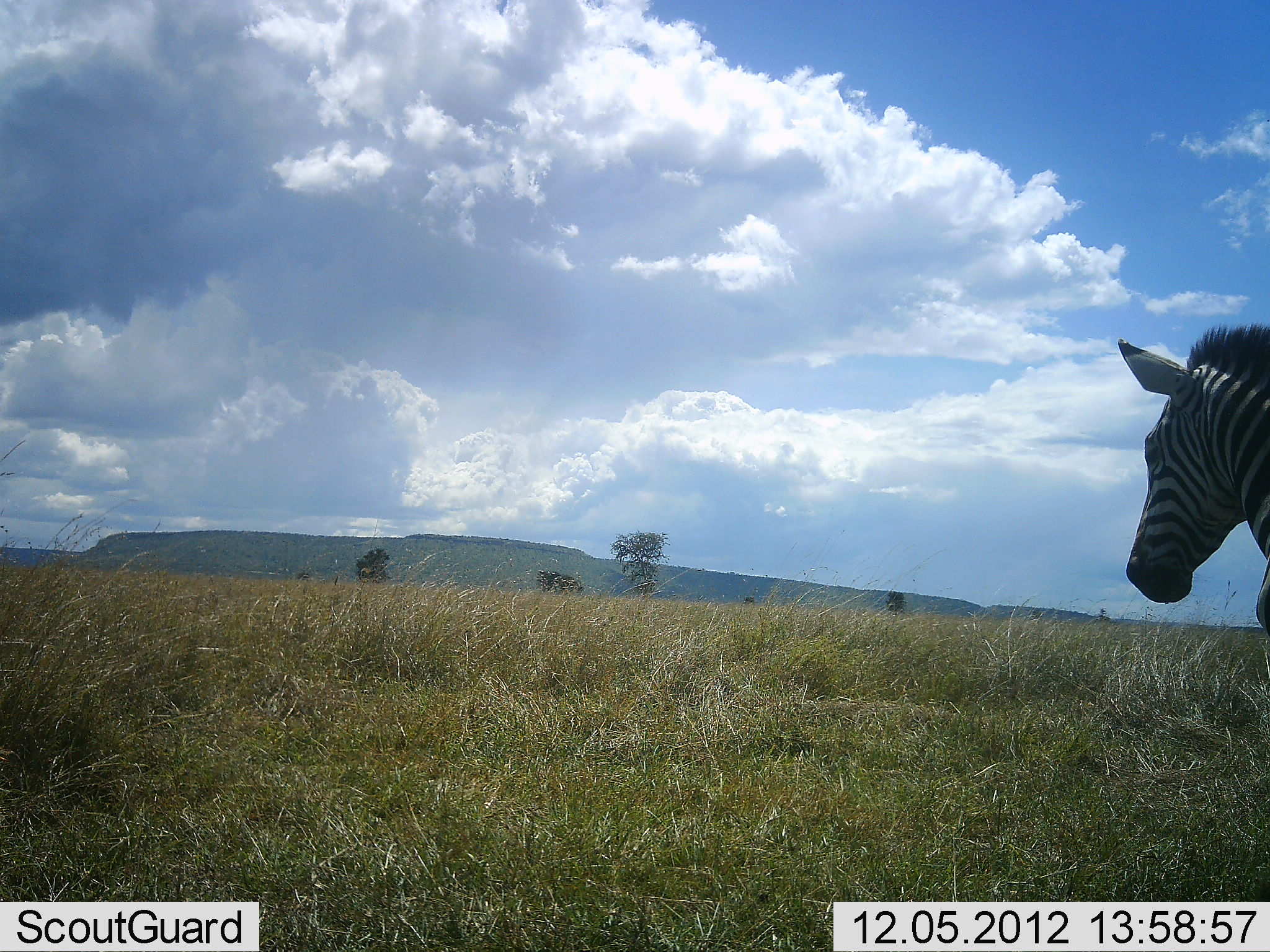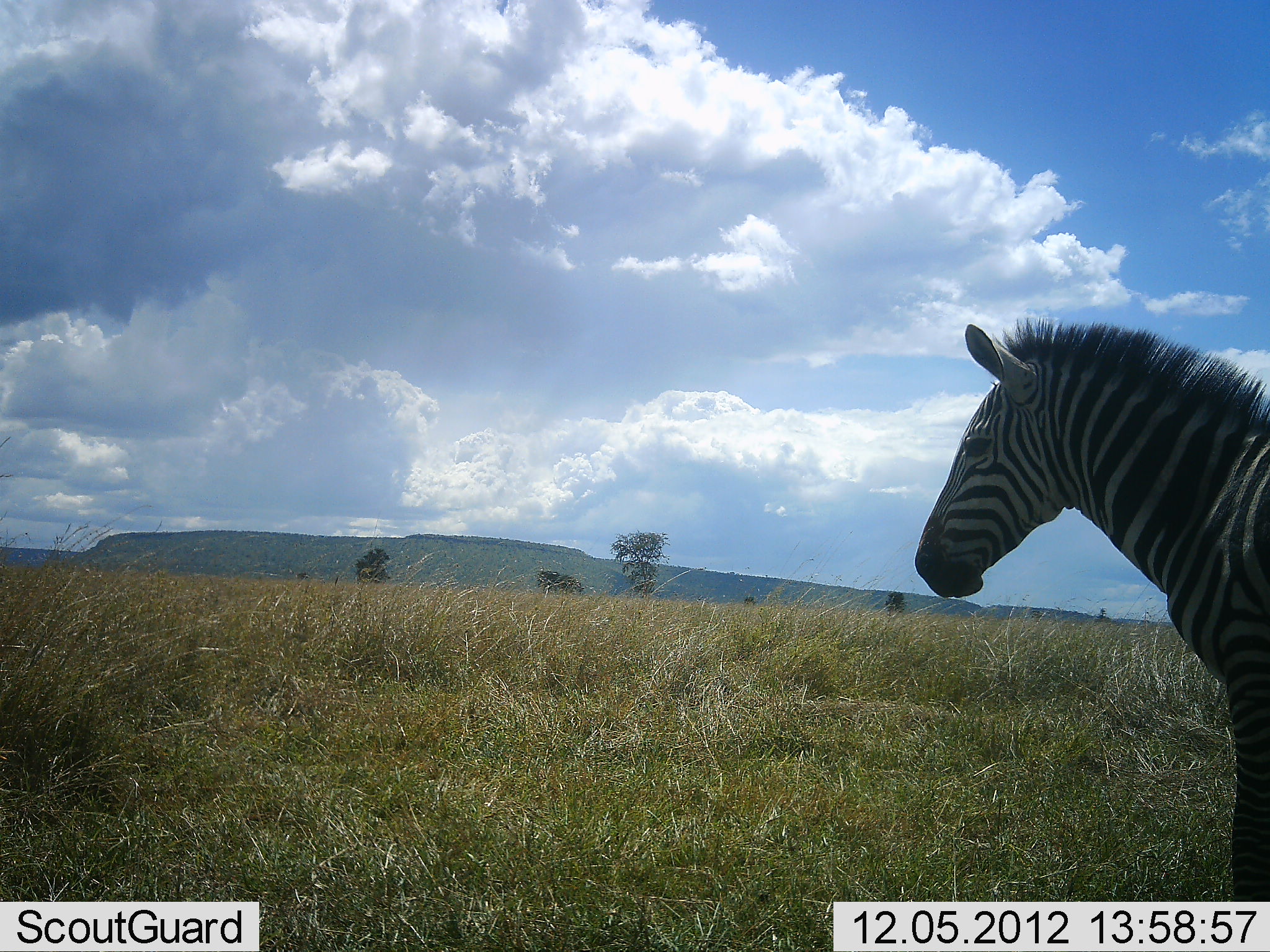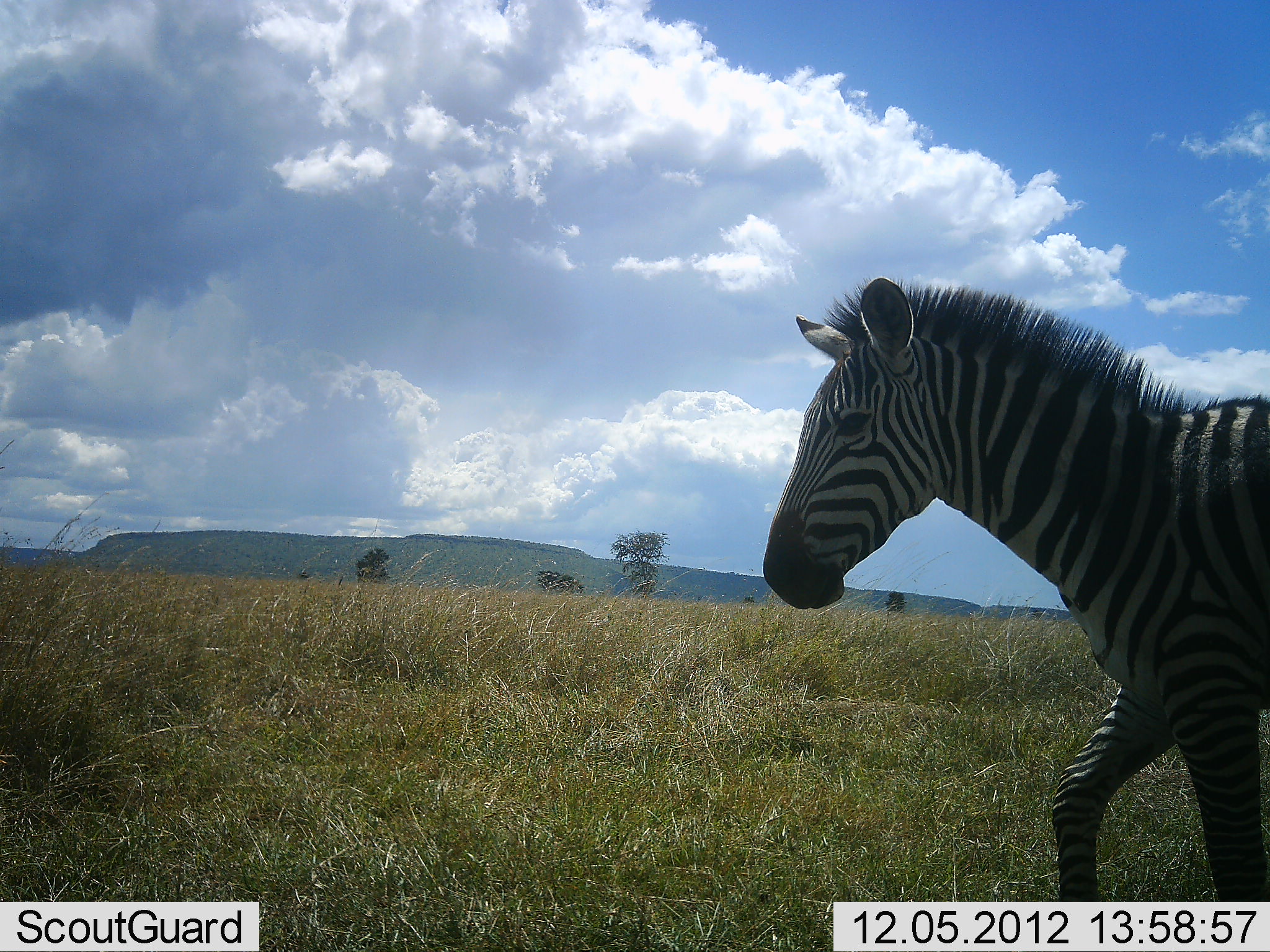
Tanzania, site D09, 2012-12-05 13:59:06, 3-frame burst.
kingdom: Animalia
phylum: Chordata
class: Mammalia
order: Perissodactyla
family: Equidae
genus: Equus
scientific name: Equus quagga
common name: plains zebra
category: zebra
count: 1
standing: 10%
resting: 0%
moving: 90%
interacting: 0%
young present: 0%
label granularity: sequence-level